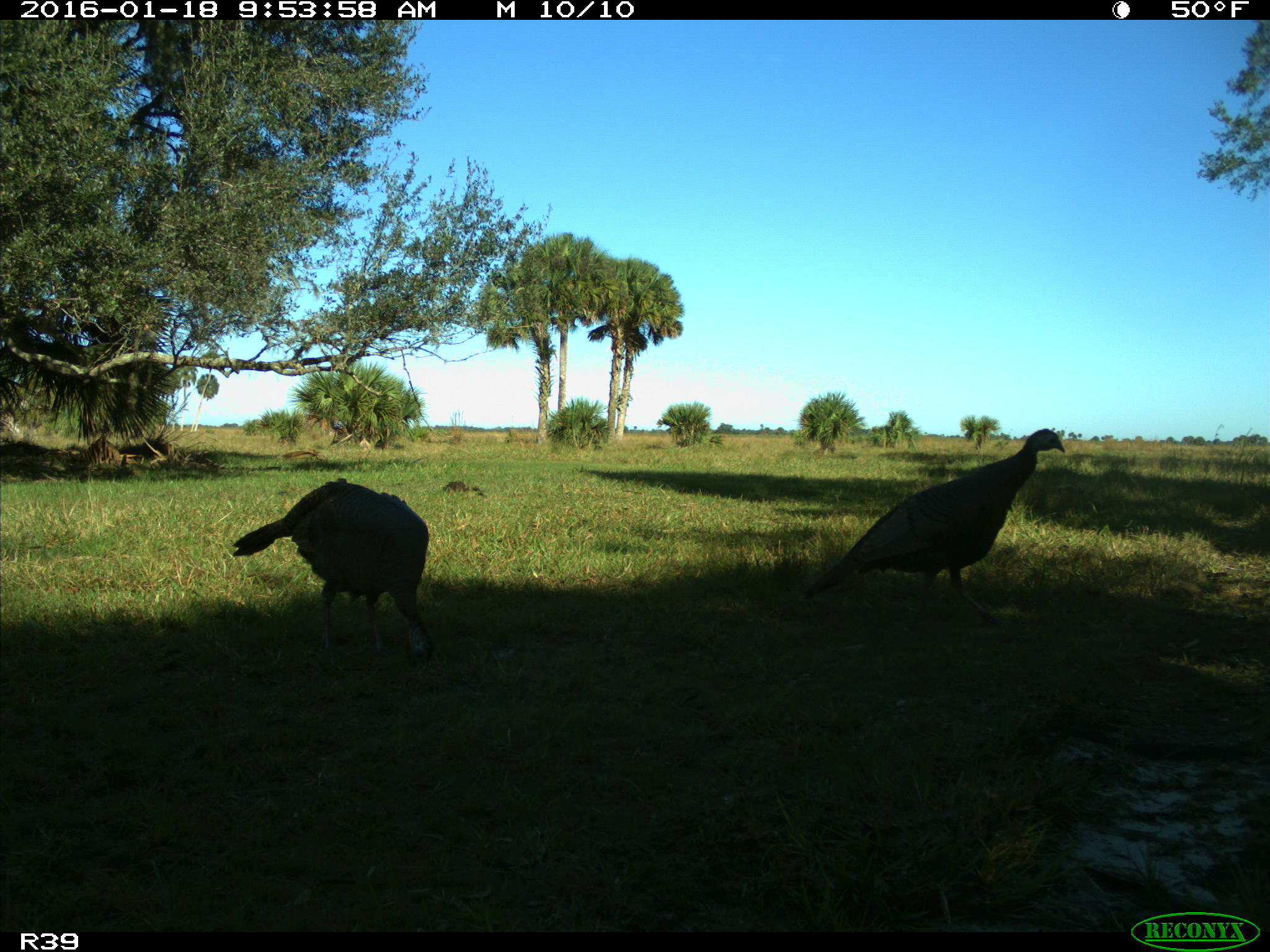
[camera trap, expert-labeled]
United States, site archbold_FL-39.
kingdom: Animalia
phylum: Chordata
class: Aves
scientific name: Aves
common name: birds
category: unidentified bird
Unidentified bird (birds) (Aves).